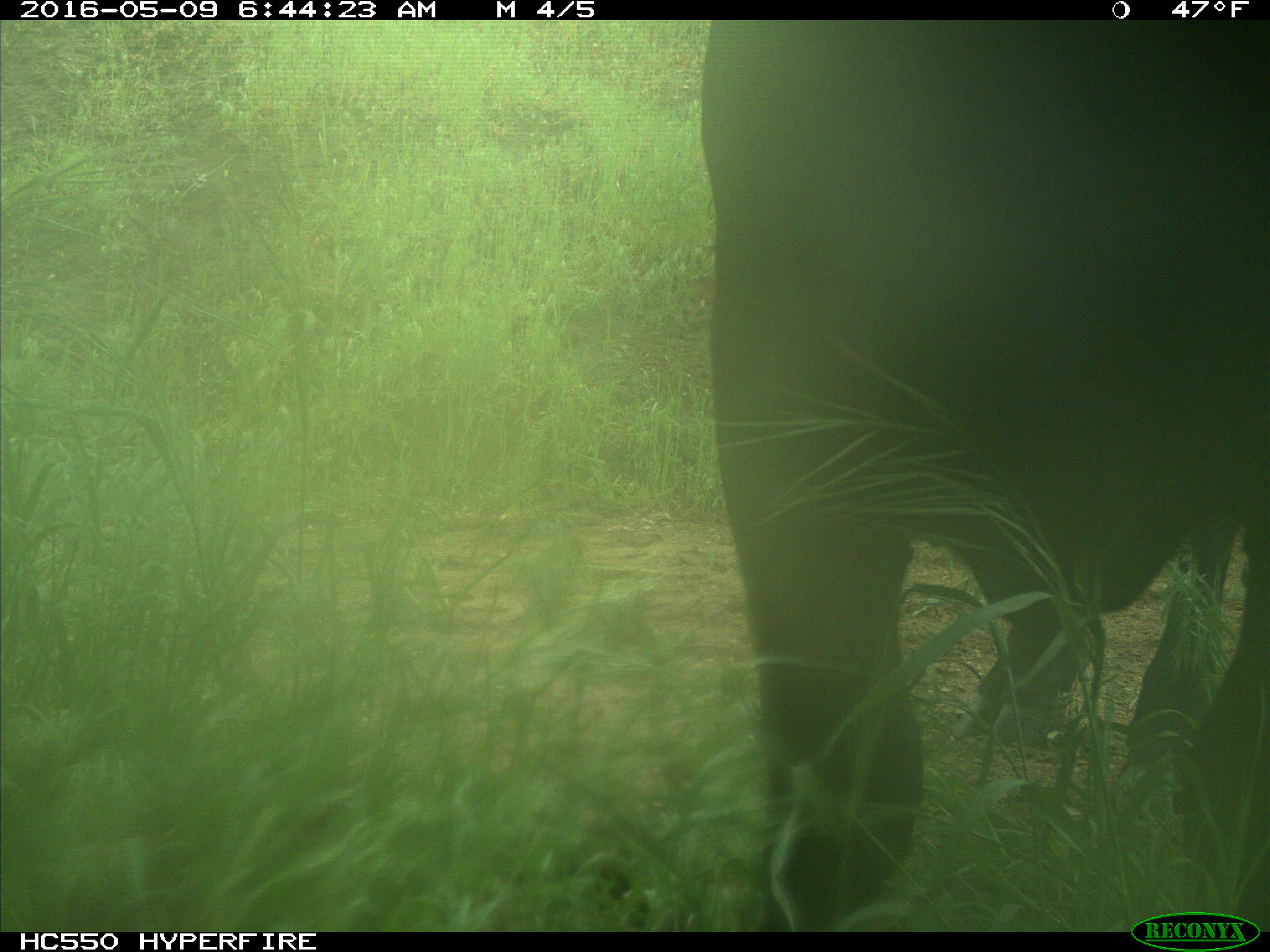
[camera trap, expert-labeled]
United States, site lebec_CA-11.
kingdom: Animalia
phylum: Chordata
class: Mammalia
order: Artiodactyla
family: Bovidae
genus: Bos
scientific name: Bos taurus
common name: domestic cow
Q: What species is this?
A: Bos taurus (domestic cow).